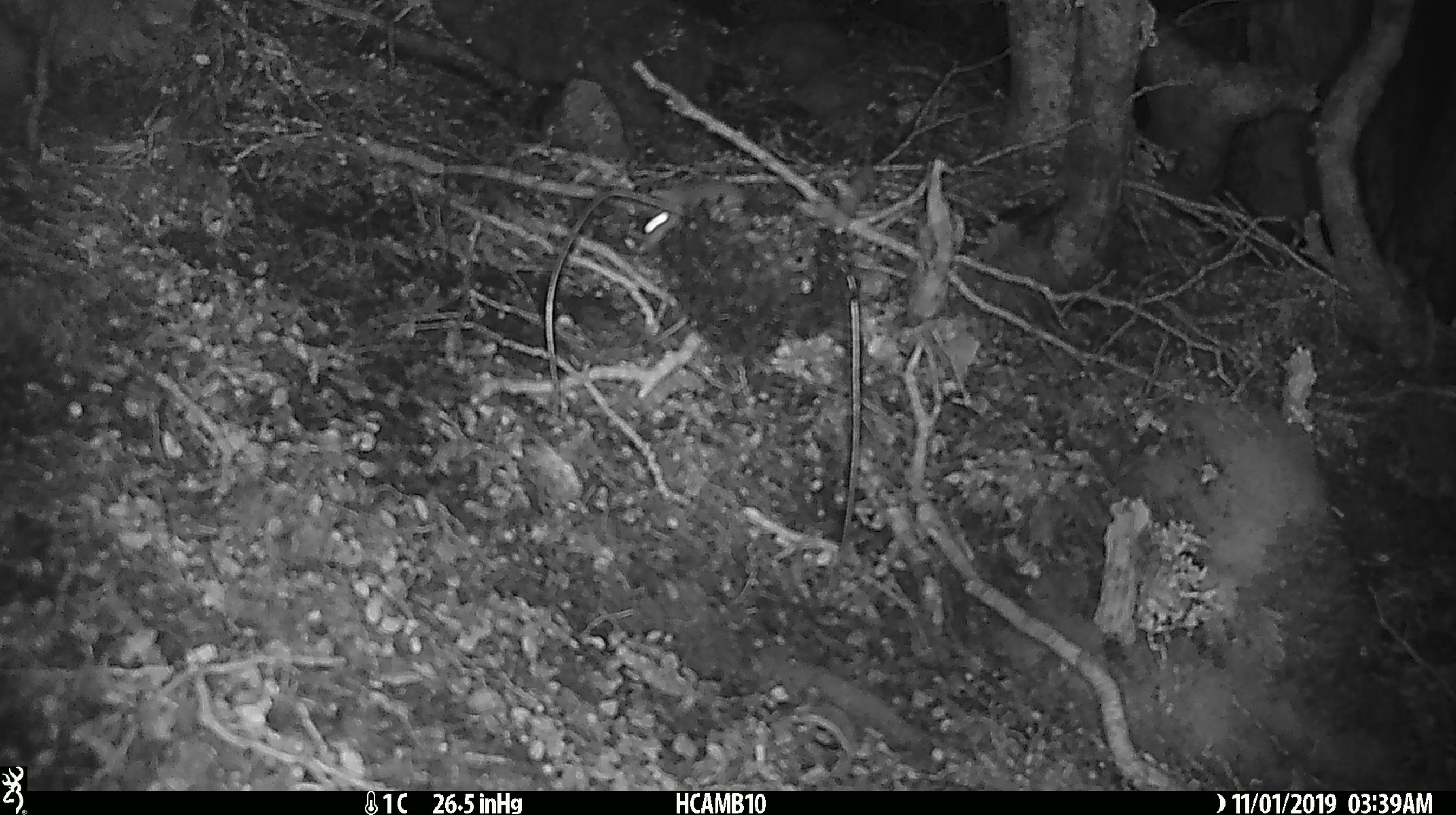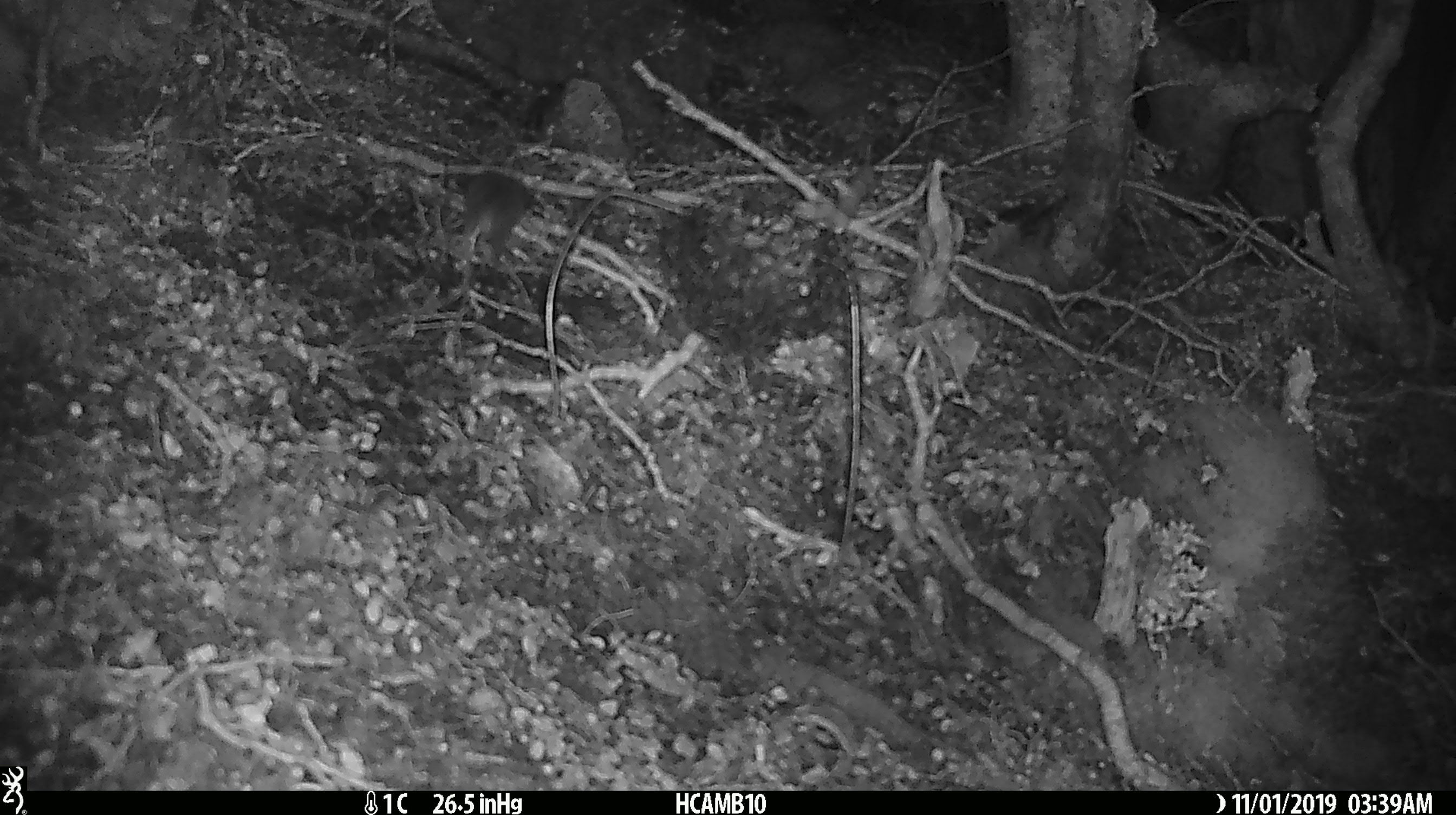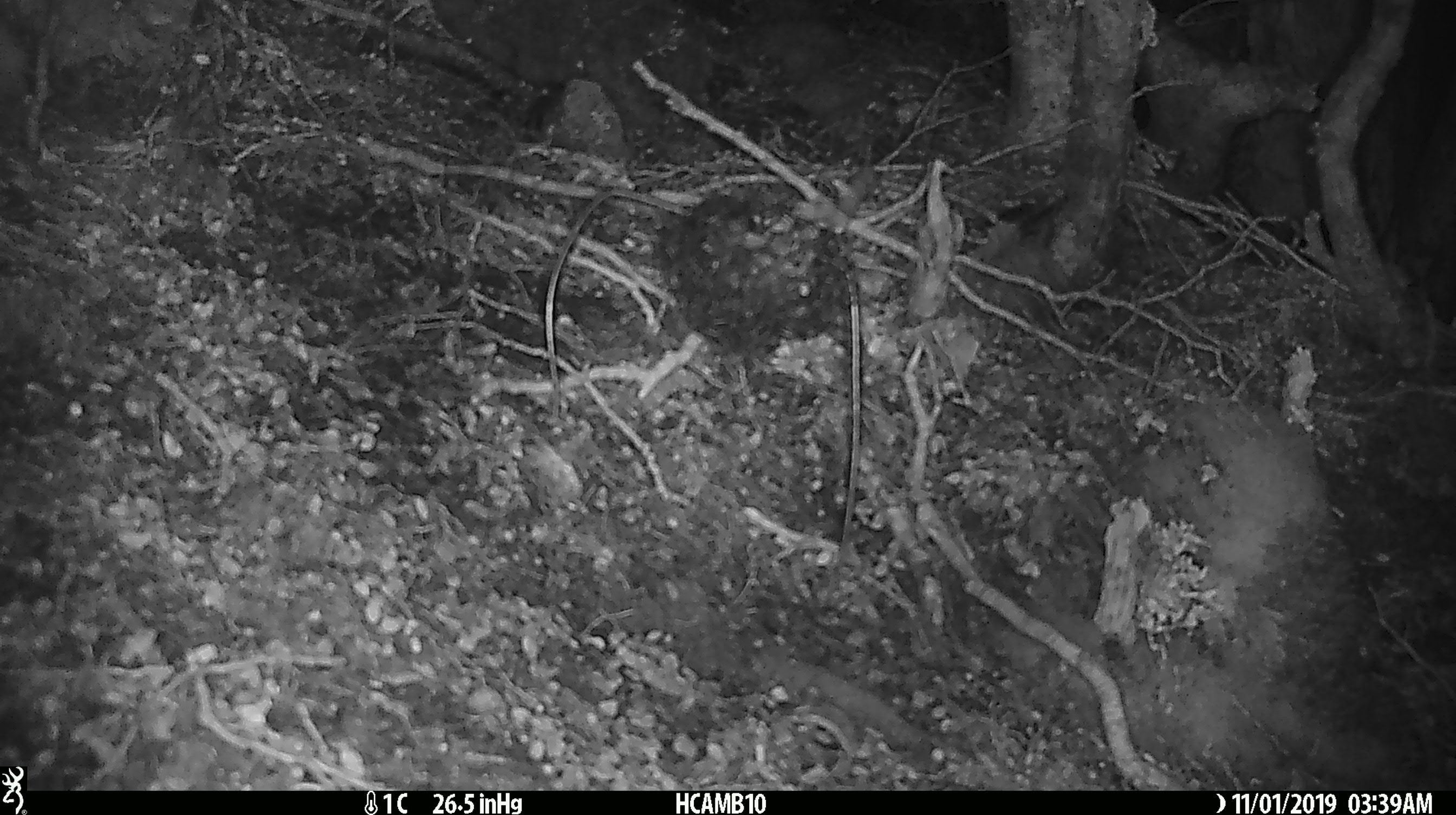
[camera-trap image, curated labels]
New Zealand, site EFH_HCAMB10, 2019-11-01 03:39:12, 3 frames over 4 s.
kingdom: Animalia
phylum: Chordata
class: Mammalia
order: Rodentia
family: Muridae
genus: Mus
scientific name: Mus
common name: mouse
Mouse (Mus).